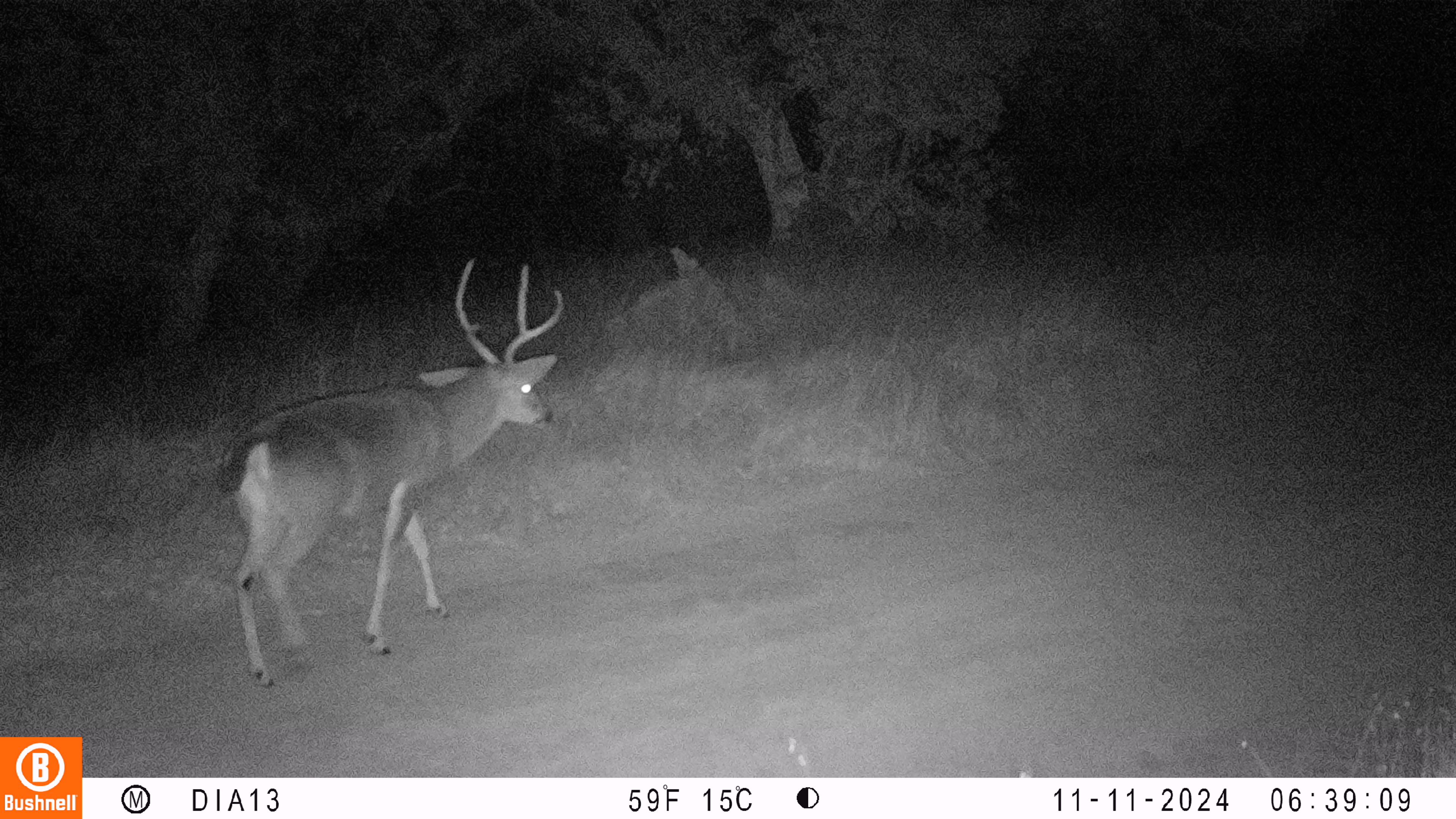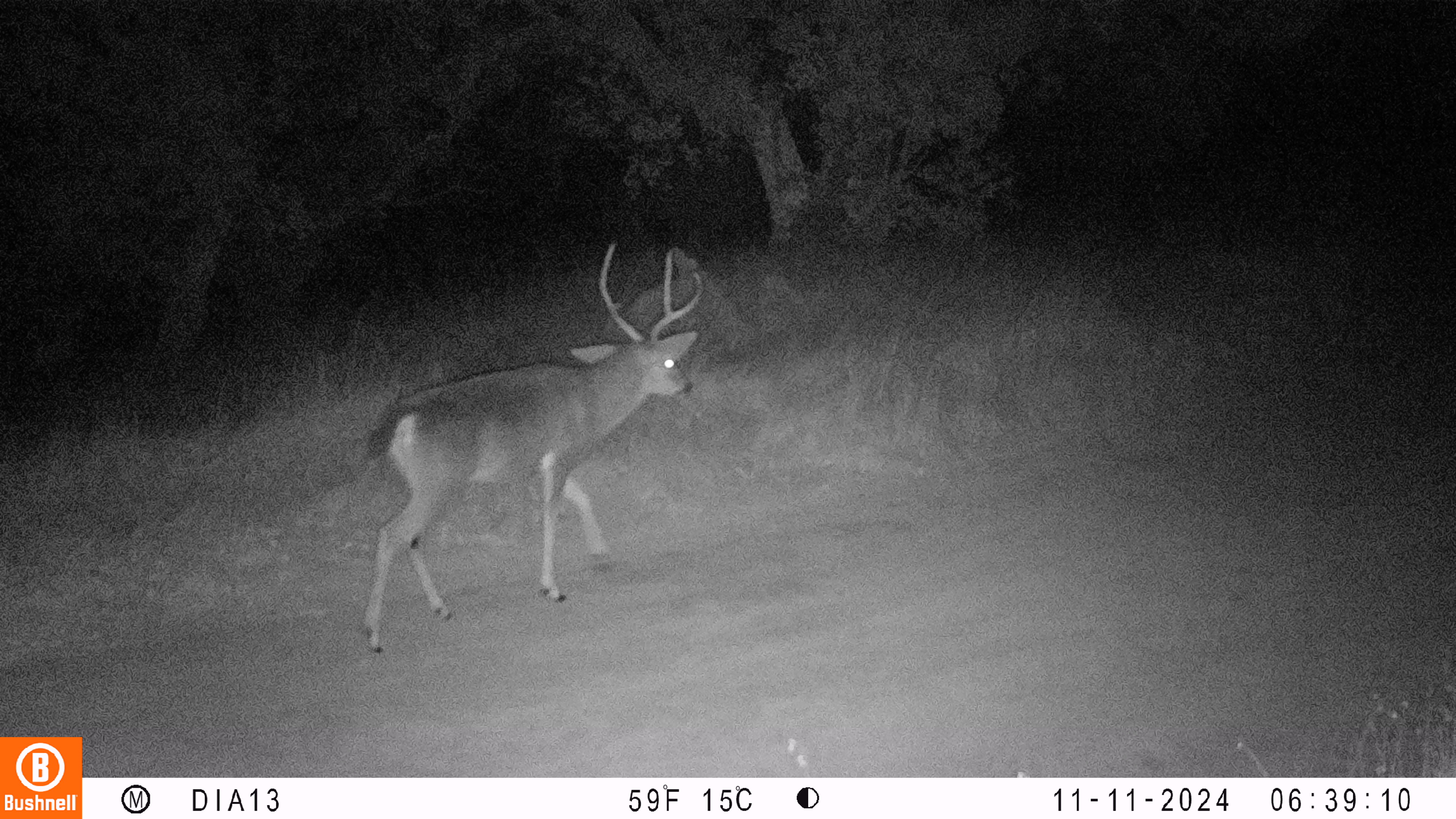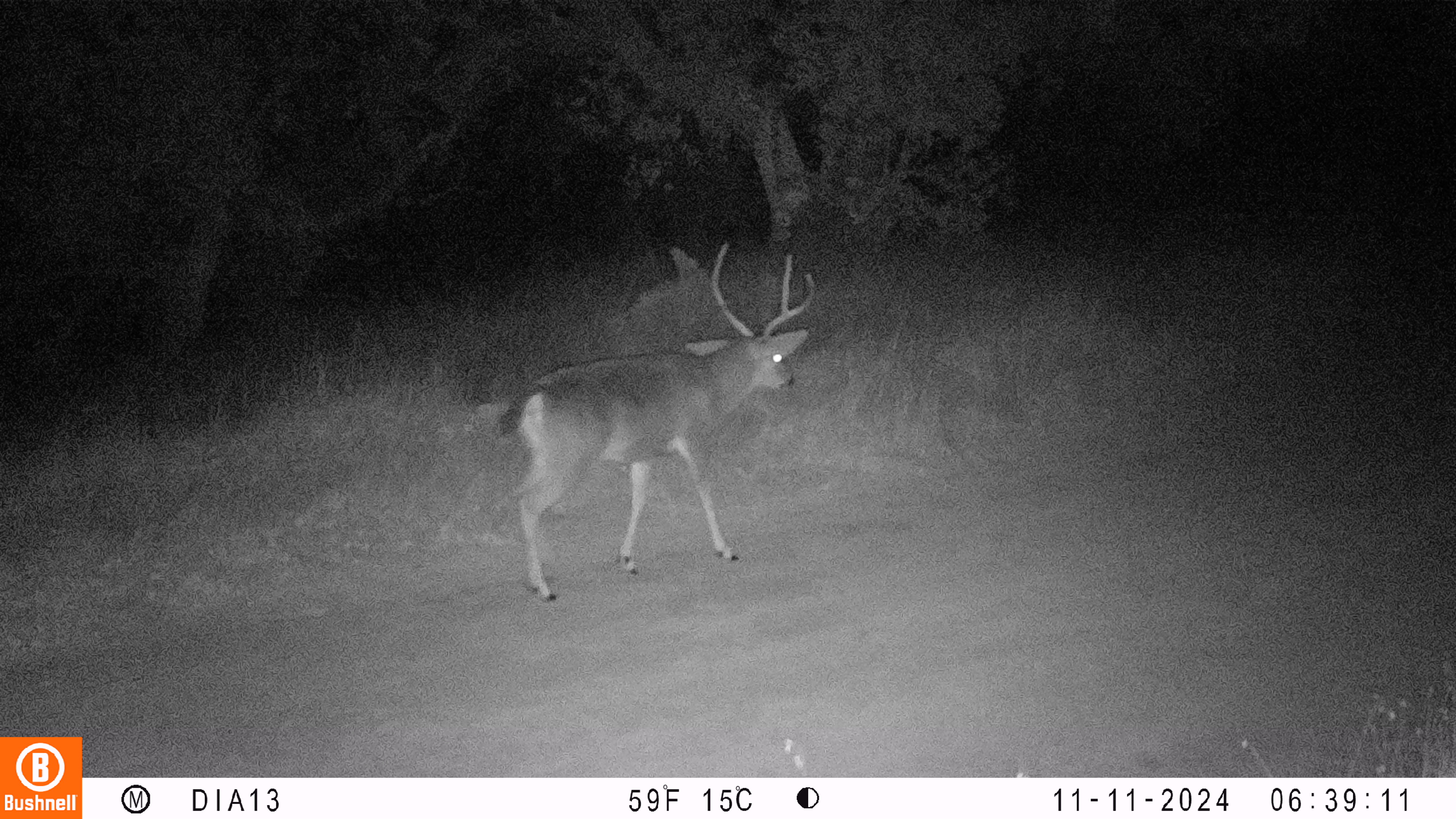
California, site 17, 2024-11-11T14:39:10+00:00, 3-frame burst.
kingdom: Animalia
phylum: Chordata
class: Mammalia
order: Artiodactyla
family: Cervidae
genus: Odocoileus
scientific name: Odocoileus hemionus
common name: mule deer